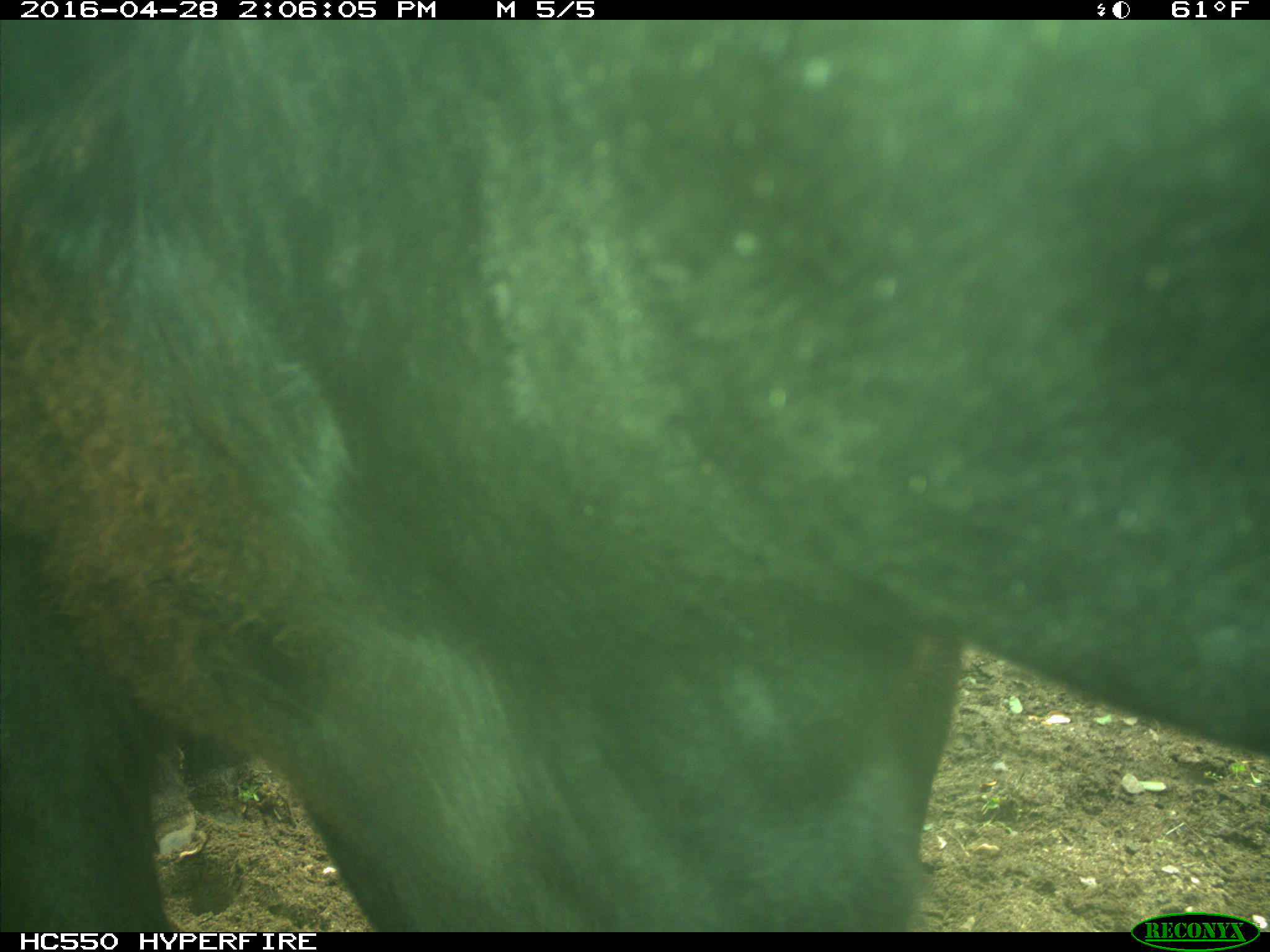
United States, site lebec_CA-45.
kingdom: Animalia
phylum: Chordata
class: Mammalia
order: Artiodactyla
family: Bovidae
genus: Bos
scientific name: Bos taurus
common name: domestic cow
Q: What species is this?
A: Bos taurus (domestic cow).